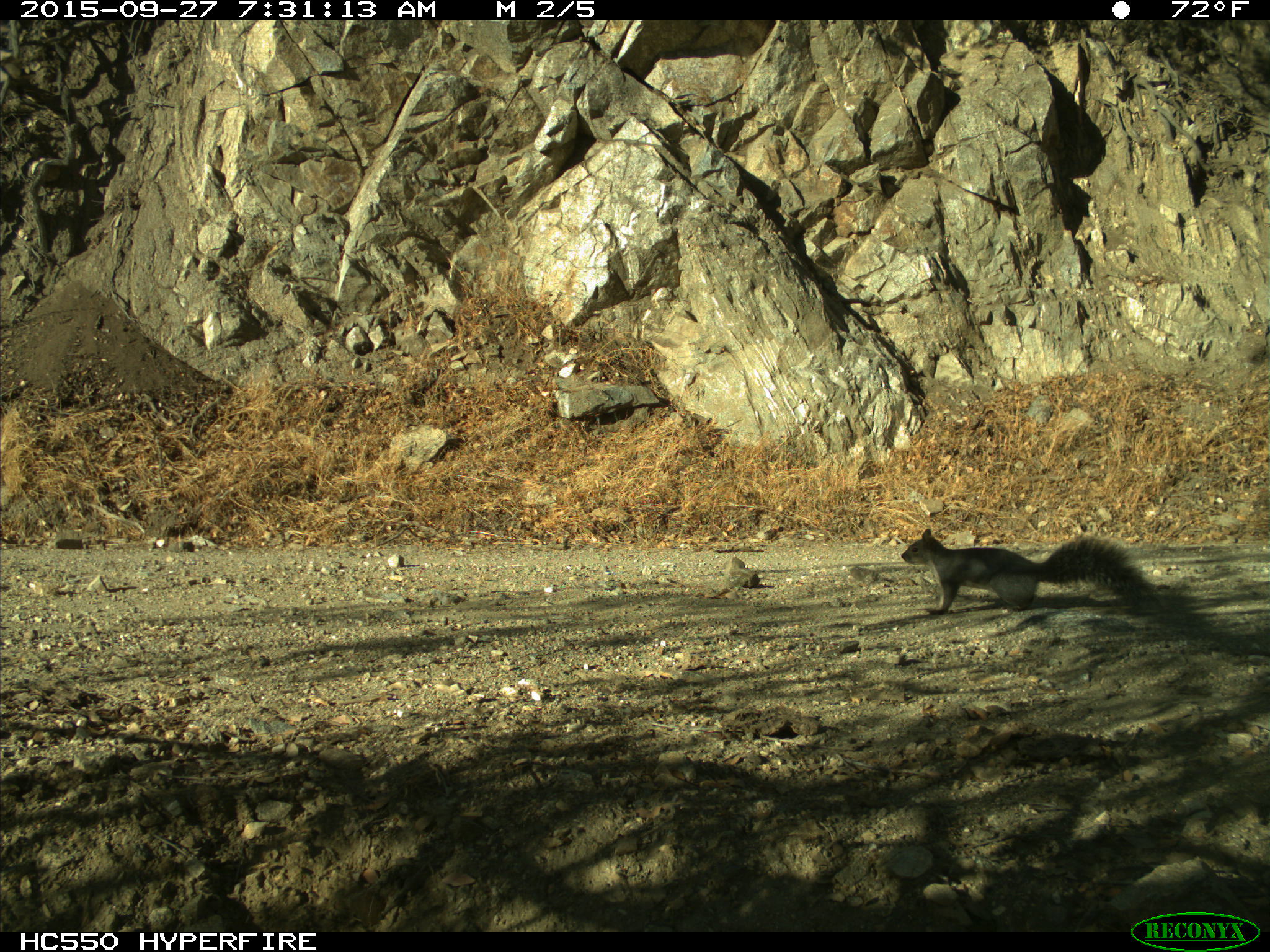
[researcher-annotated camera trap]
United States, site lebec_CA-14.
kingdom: Animalia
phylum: Chordata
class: Mammalia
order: Rodentia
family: Sciuridae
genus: Sciurus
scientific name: Sciurus carolinensis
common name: eastern gray squirrel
Sciurus carolinensis (eastern gray squirrel).